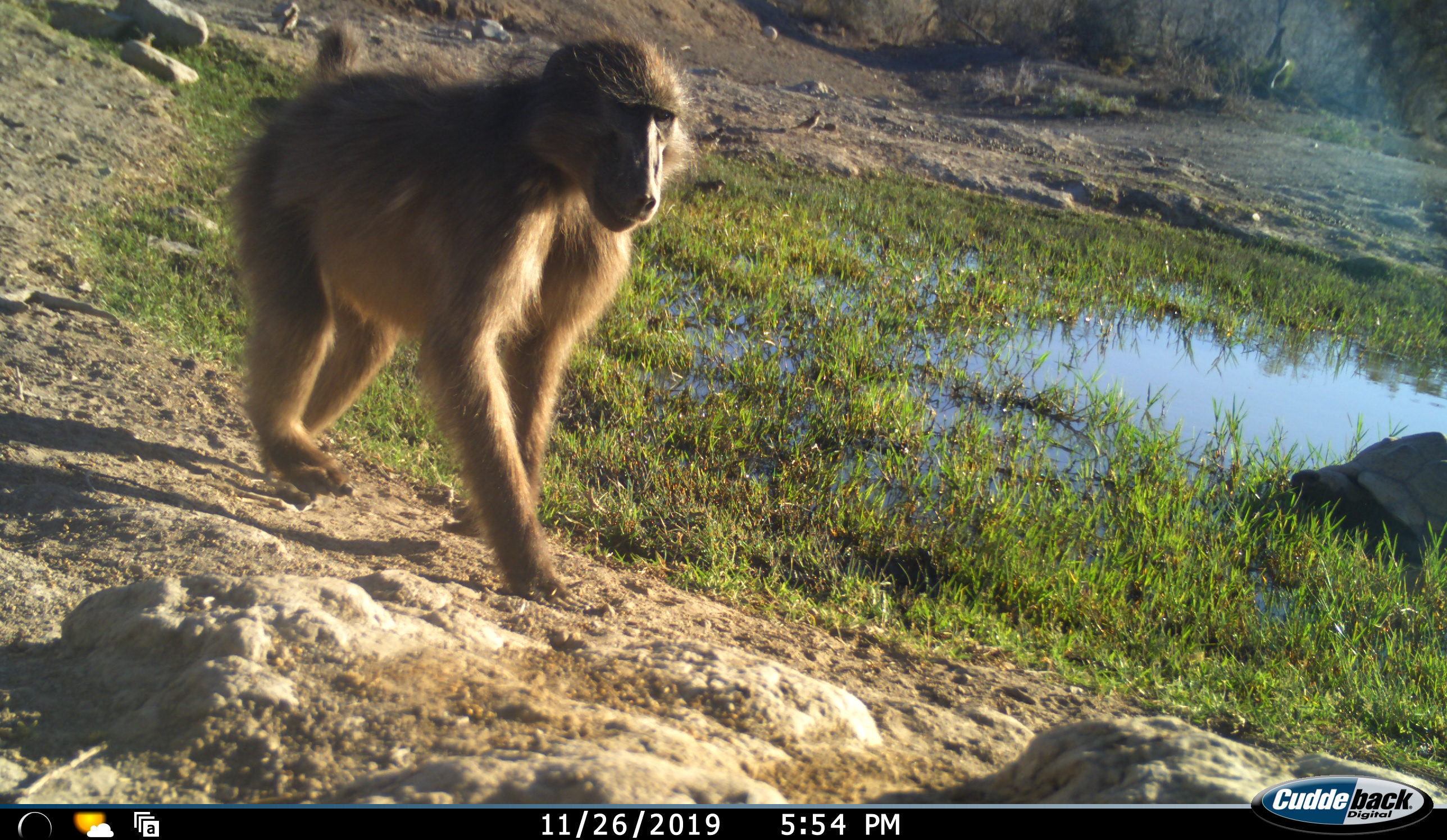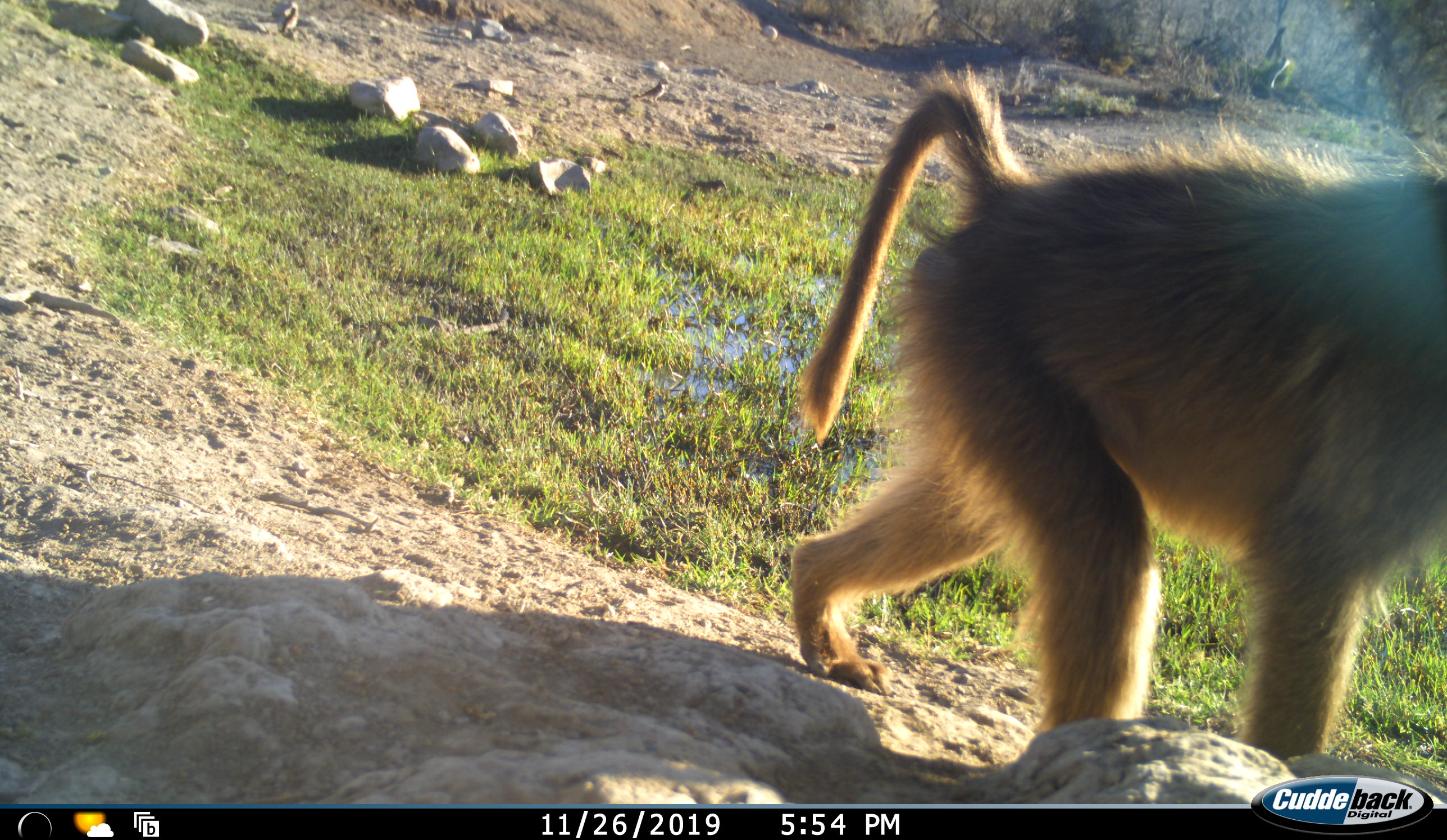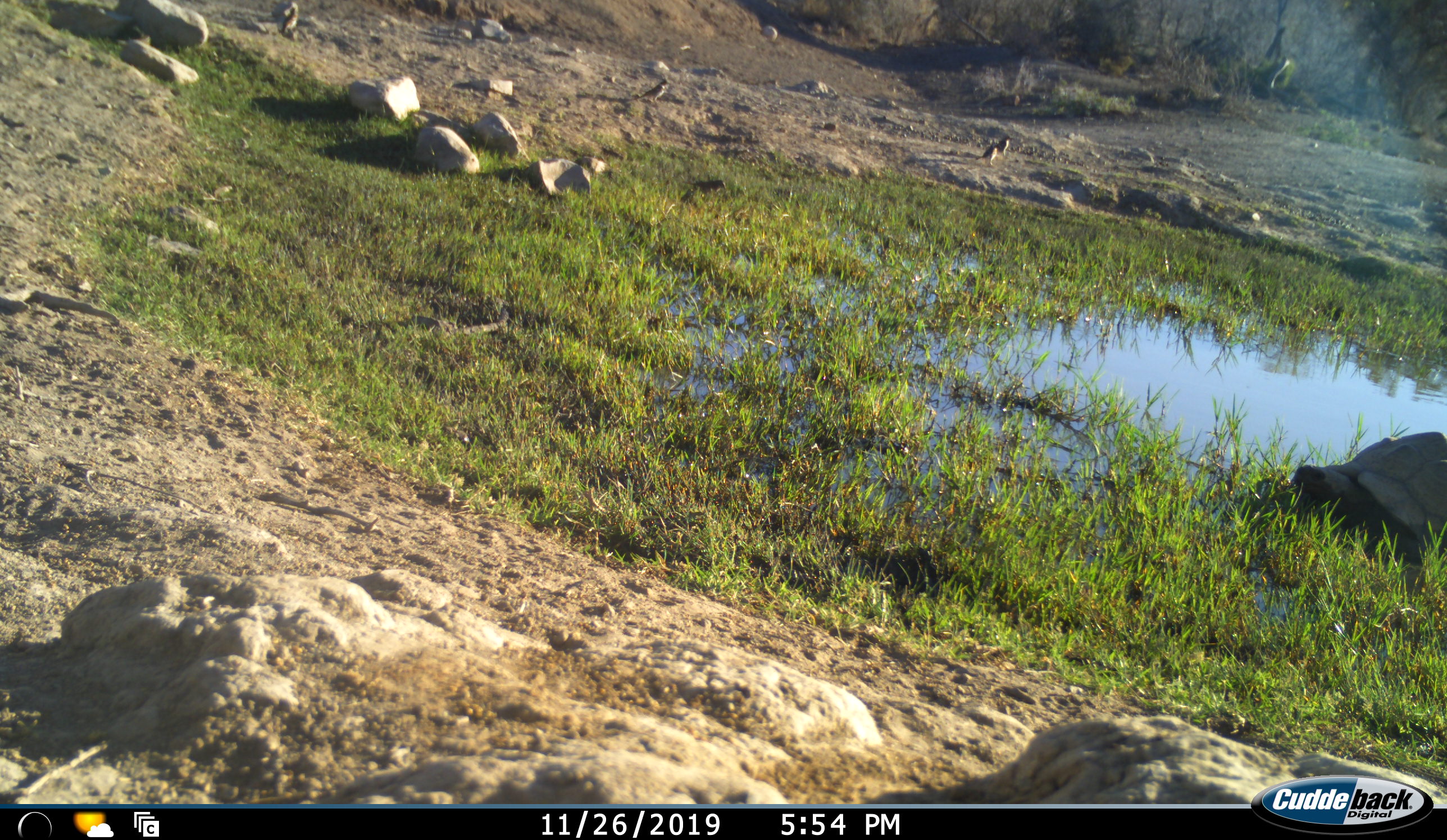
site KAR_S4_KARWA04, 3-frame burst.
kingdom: Animalia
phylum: Chordata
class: Mammalia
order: Primates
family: Cercopithecidae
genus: Papio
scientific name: Papio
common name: baboon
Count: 1.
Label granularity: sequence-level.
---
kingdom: Animalia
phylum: Chordata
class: Reptilia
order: Testudines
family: Testudinidae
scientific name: Testudinidae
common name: tortoise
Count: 1.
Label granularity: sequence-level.